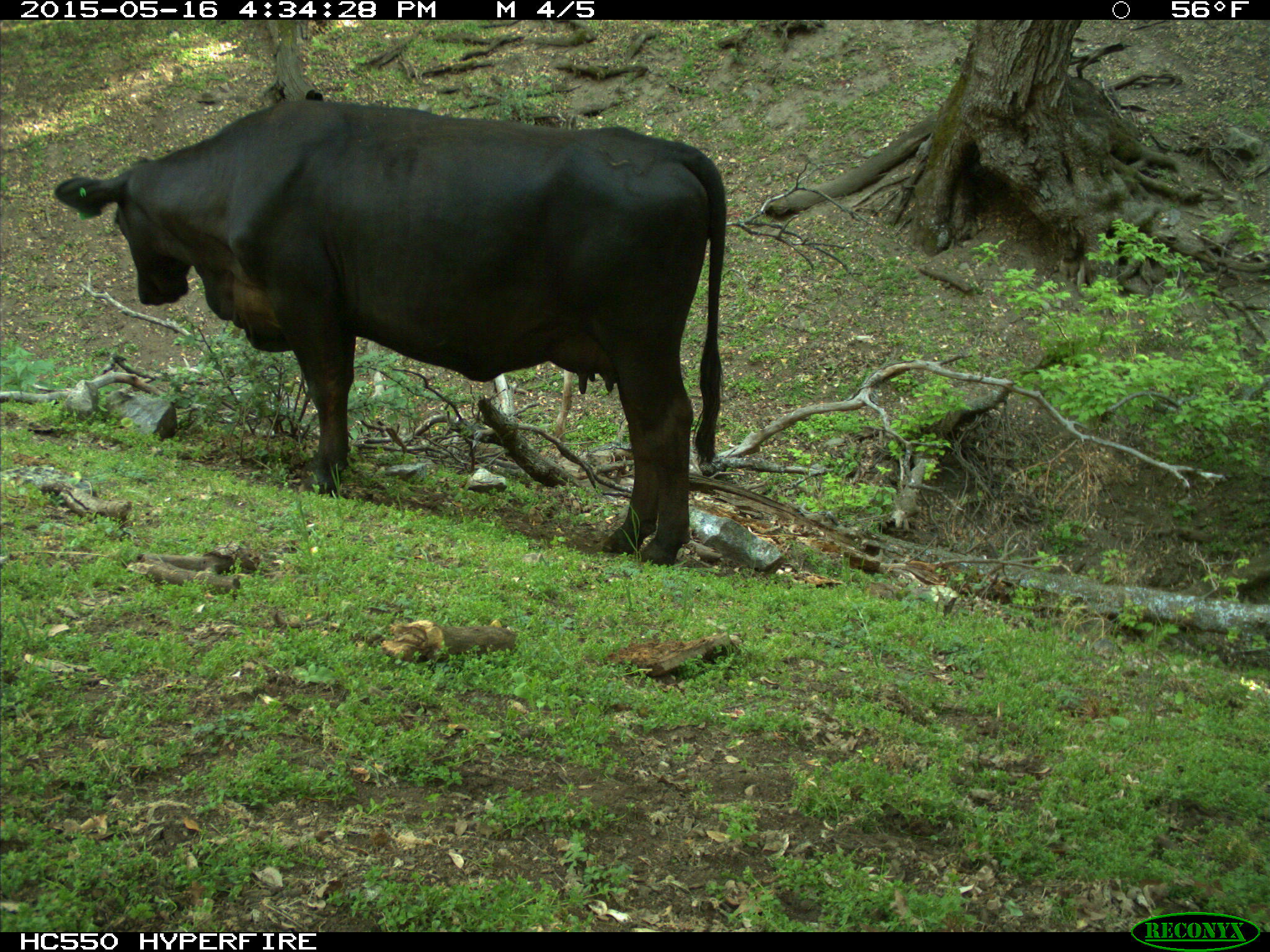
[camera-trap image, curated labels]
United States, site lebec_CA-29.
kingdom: Animalia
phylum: Chordata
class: Mammalia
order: Artiodactyla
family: Bovidae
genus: Bos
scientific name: Bos taurus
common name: domestic cow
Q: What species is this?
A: Bos taurus (domestic cow).